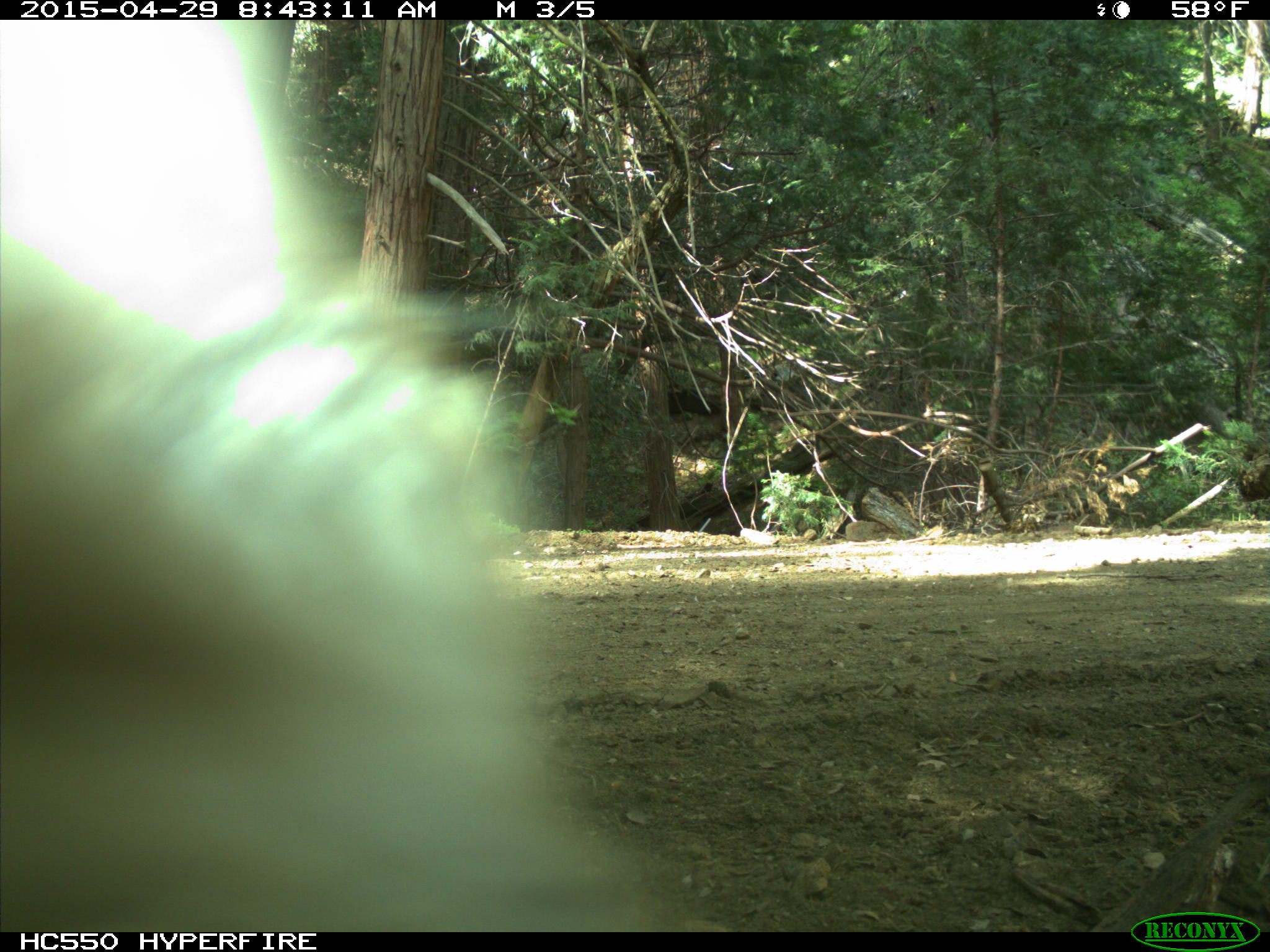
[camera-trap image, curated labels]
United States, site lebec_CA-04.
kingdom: Animalia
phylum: Chordata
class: Mammalia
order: Carnivora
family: Ursidae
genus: Ursus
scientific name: Ursus americanus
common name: american black bear